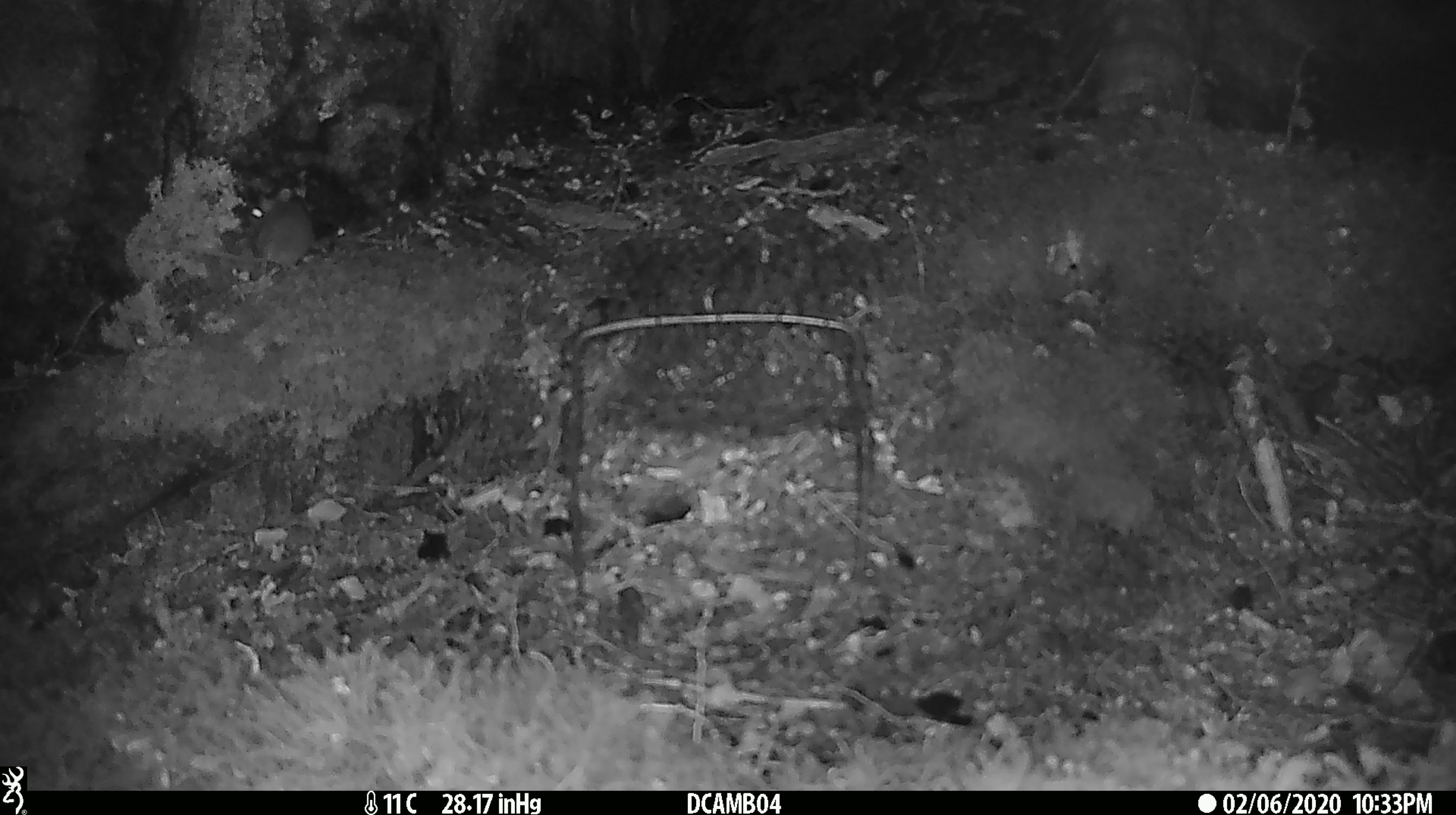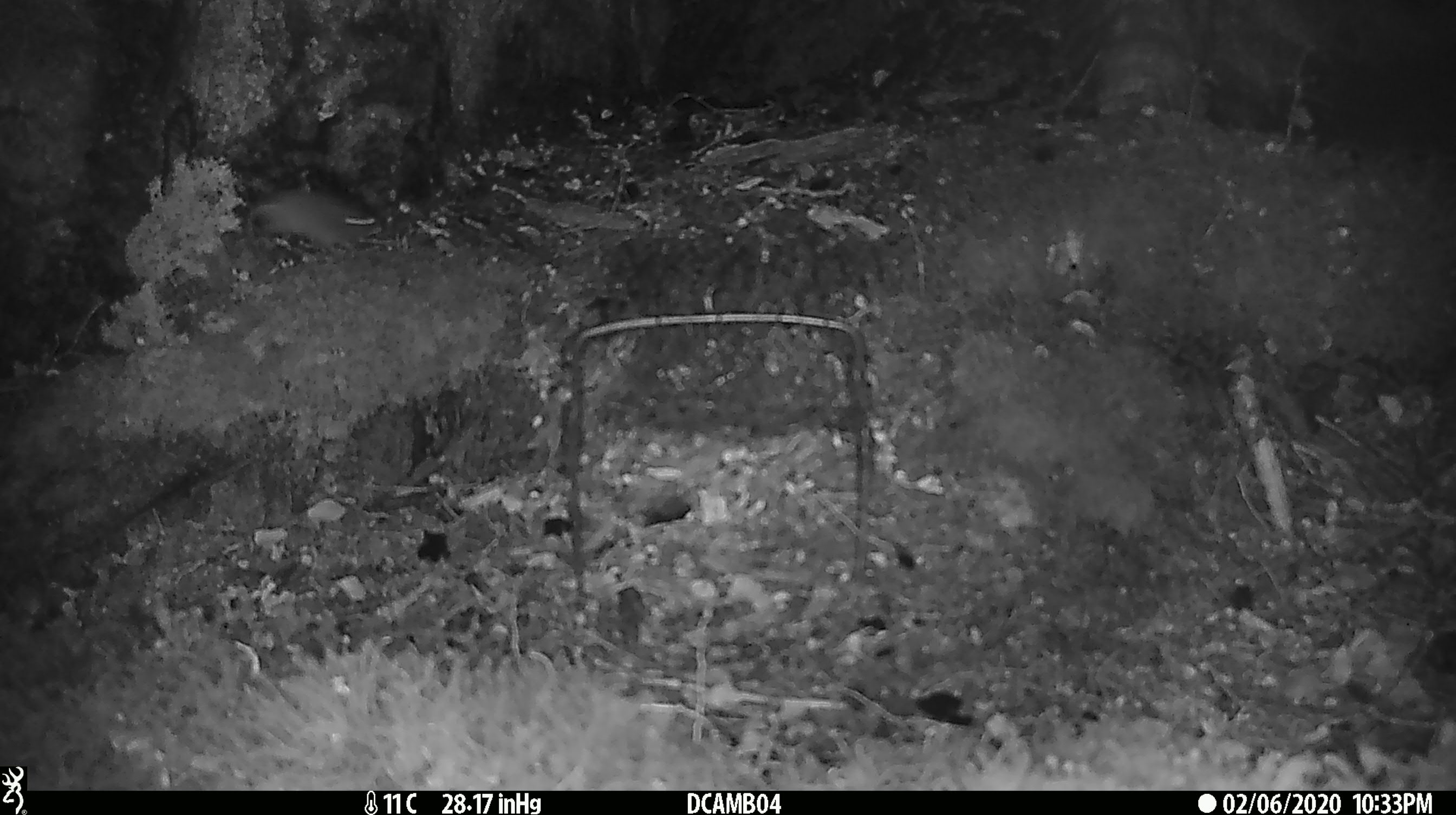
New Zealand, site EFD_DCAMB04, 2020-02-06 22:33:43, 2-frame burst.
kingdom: Animalia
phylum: Chordata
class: Mammalia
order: Rodentia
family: Muridae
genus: Mus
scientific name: Mus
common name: mouse